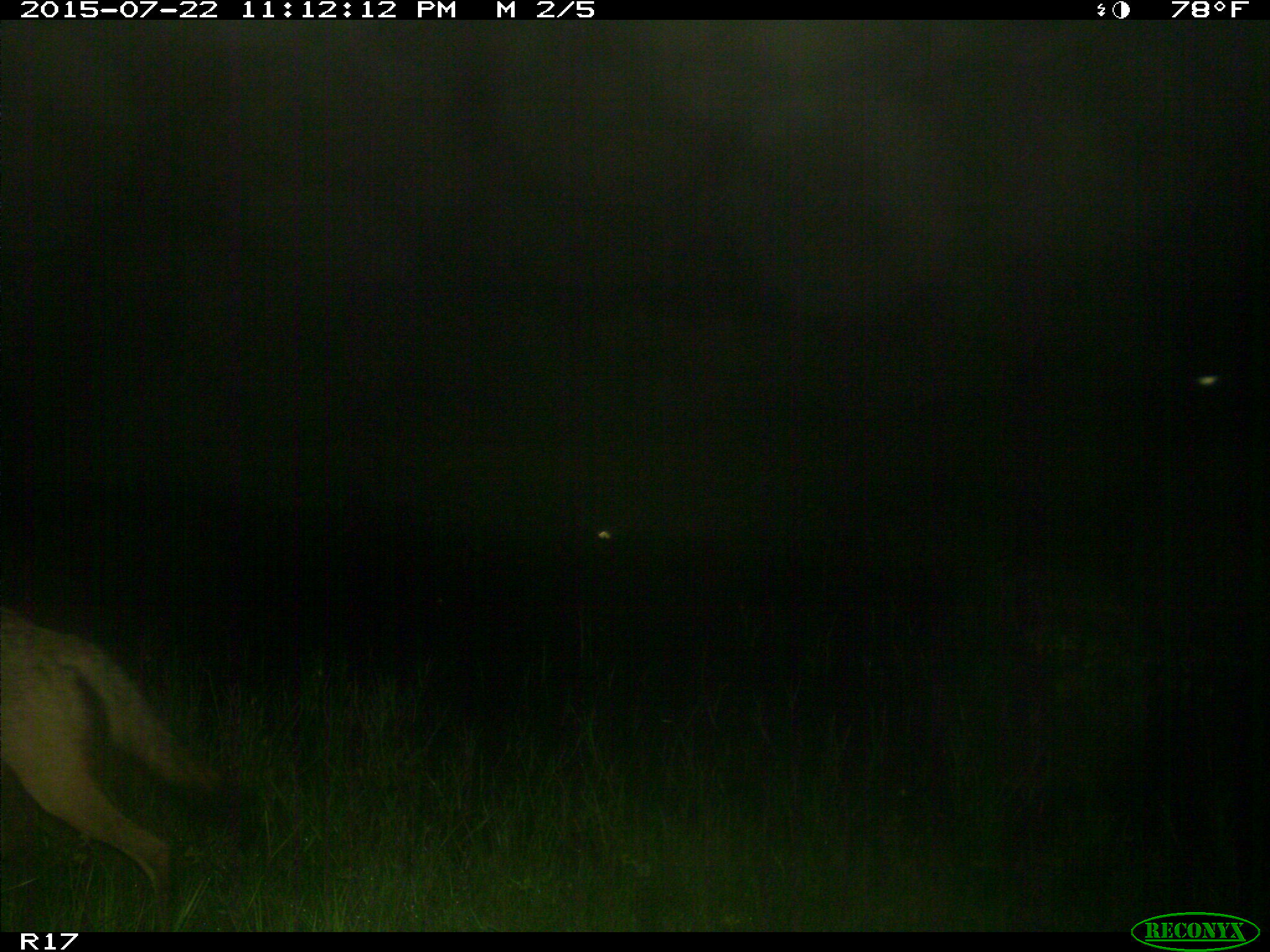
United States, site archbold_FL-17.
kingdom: Animalia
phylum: Chordata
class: Mammalia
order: Carnivora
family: Canidae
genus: Canis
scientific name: Canis latrans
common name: coyote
Canis latrans (coyote).